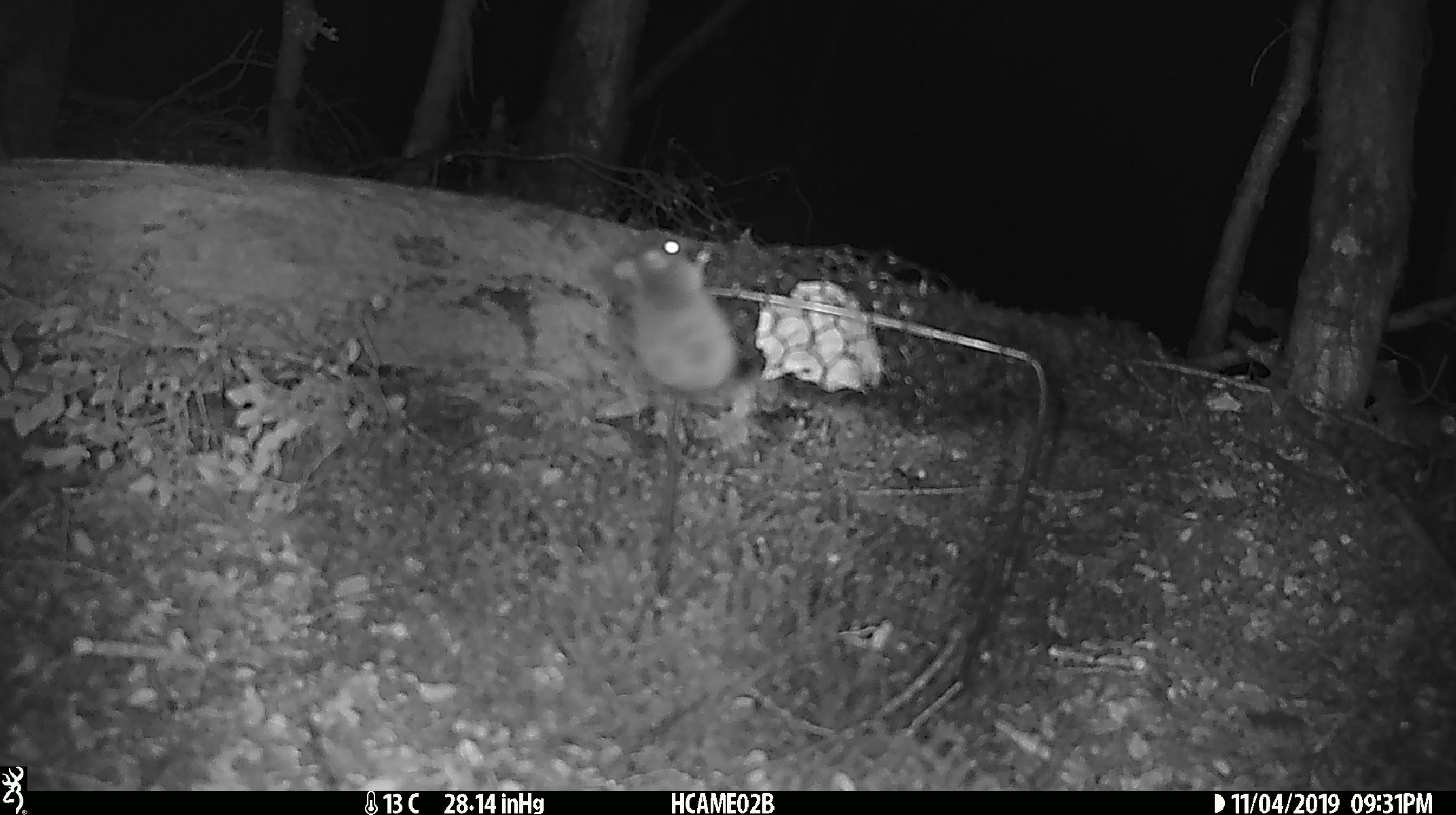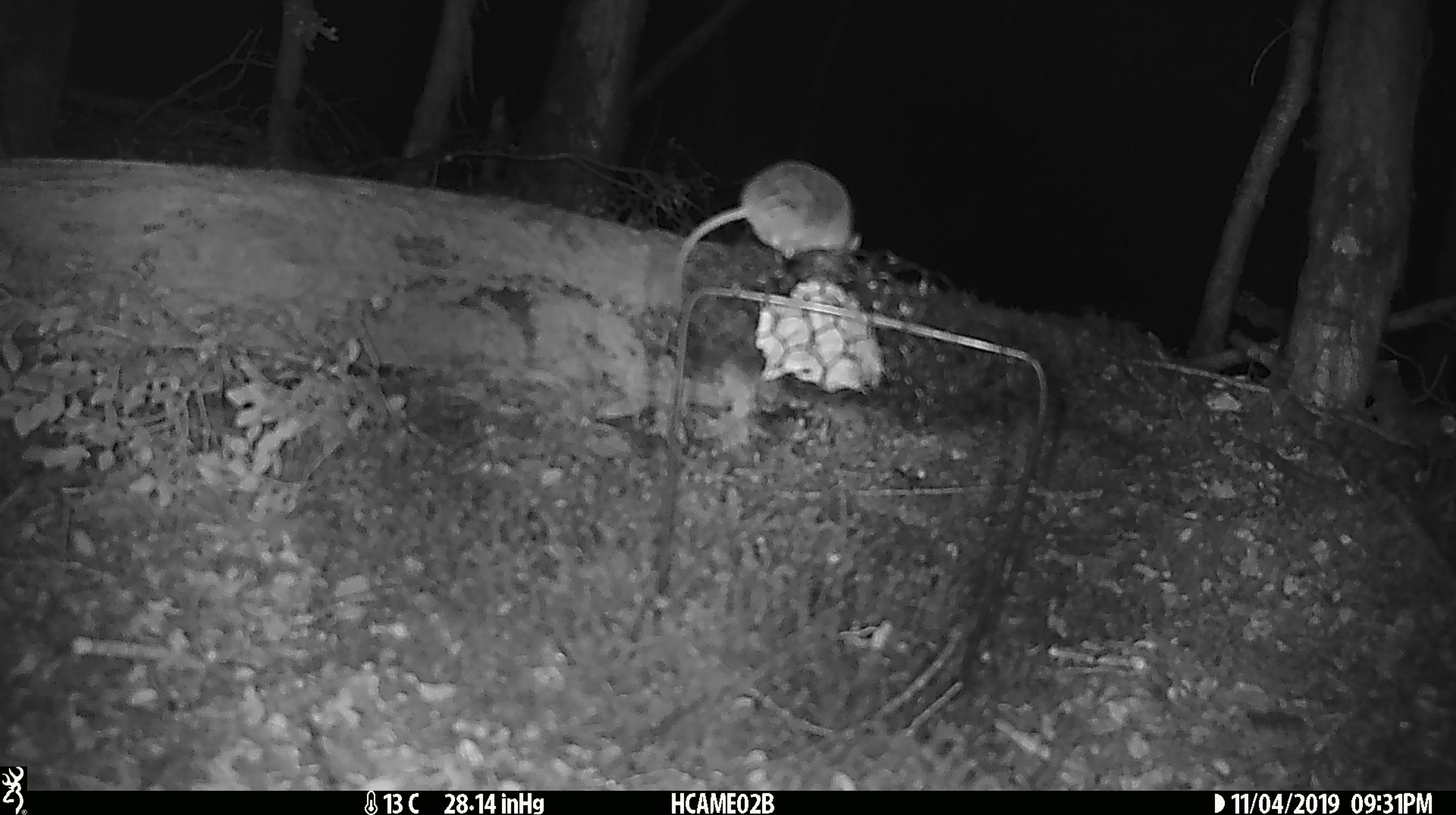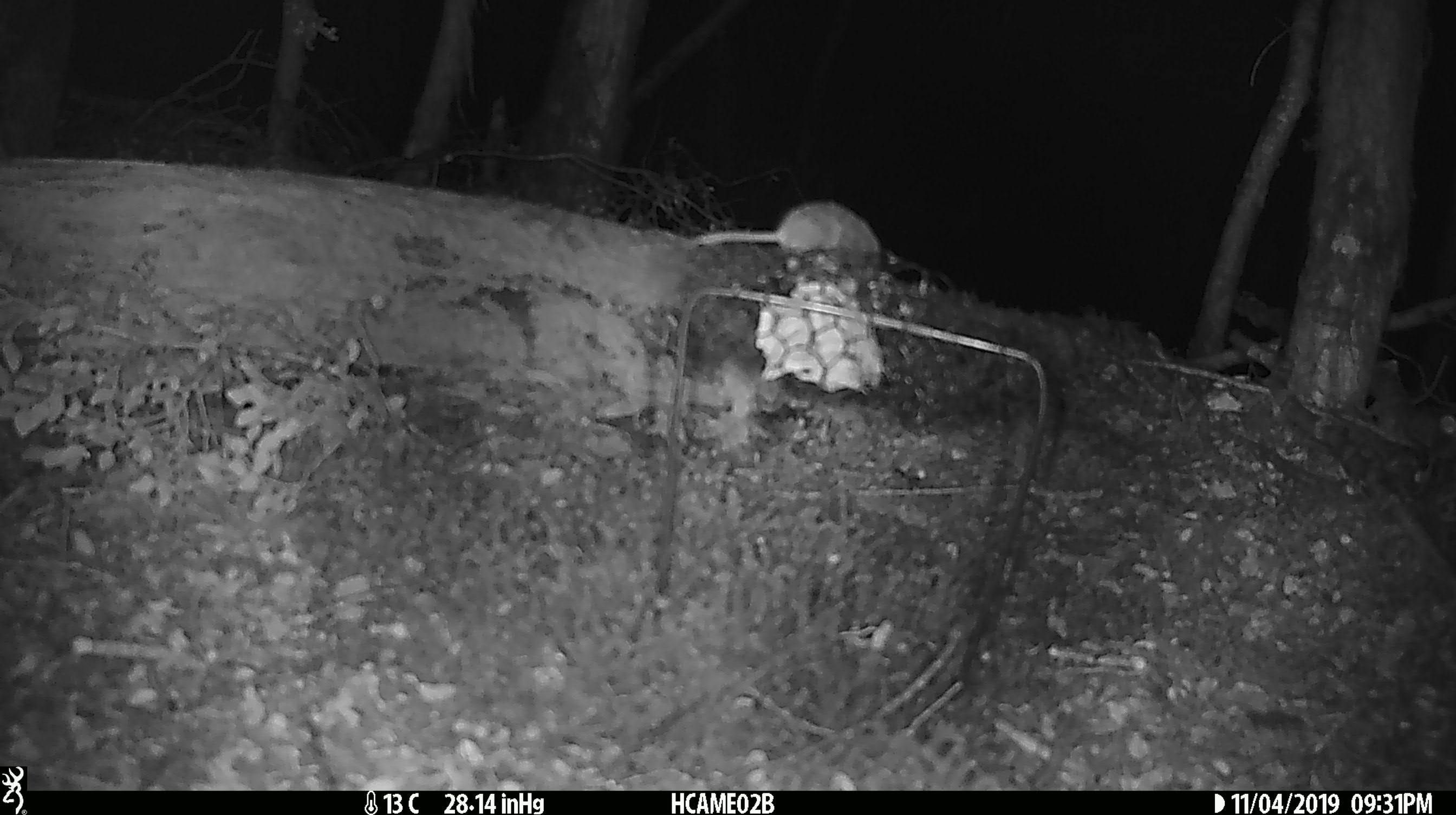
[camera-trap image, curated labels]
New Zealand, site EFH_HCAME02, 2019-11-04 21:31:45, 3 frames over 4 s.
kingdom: Animalia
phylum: Chordata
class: Mammalia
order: Rodentia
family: Muridae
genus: Mus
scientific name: Mus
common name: mouse